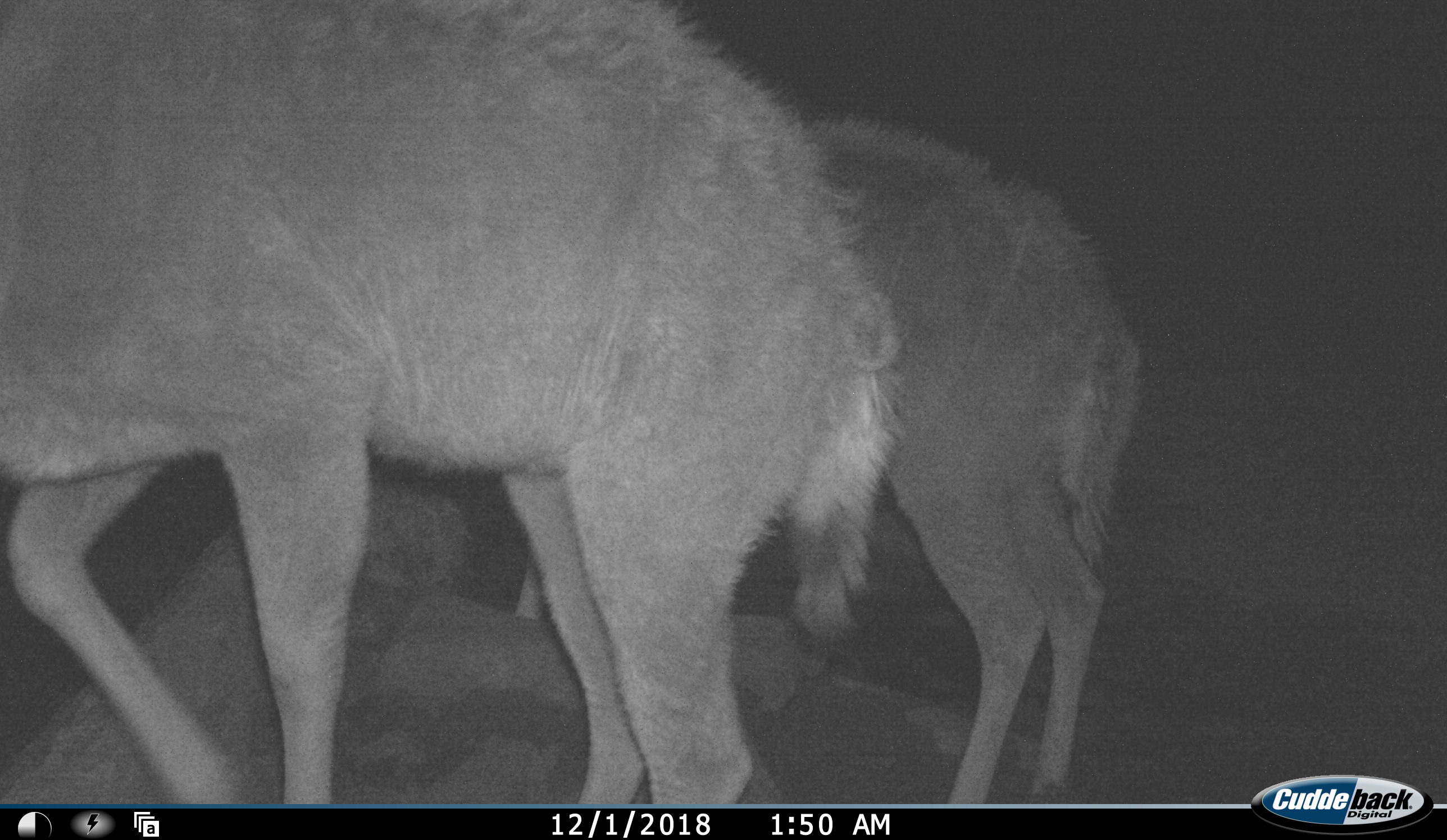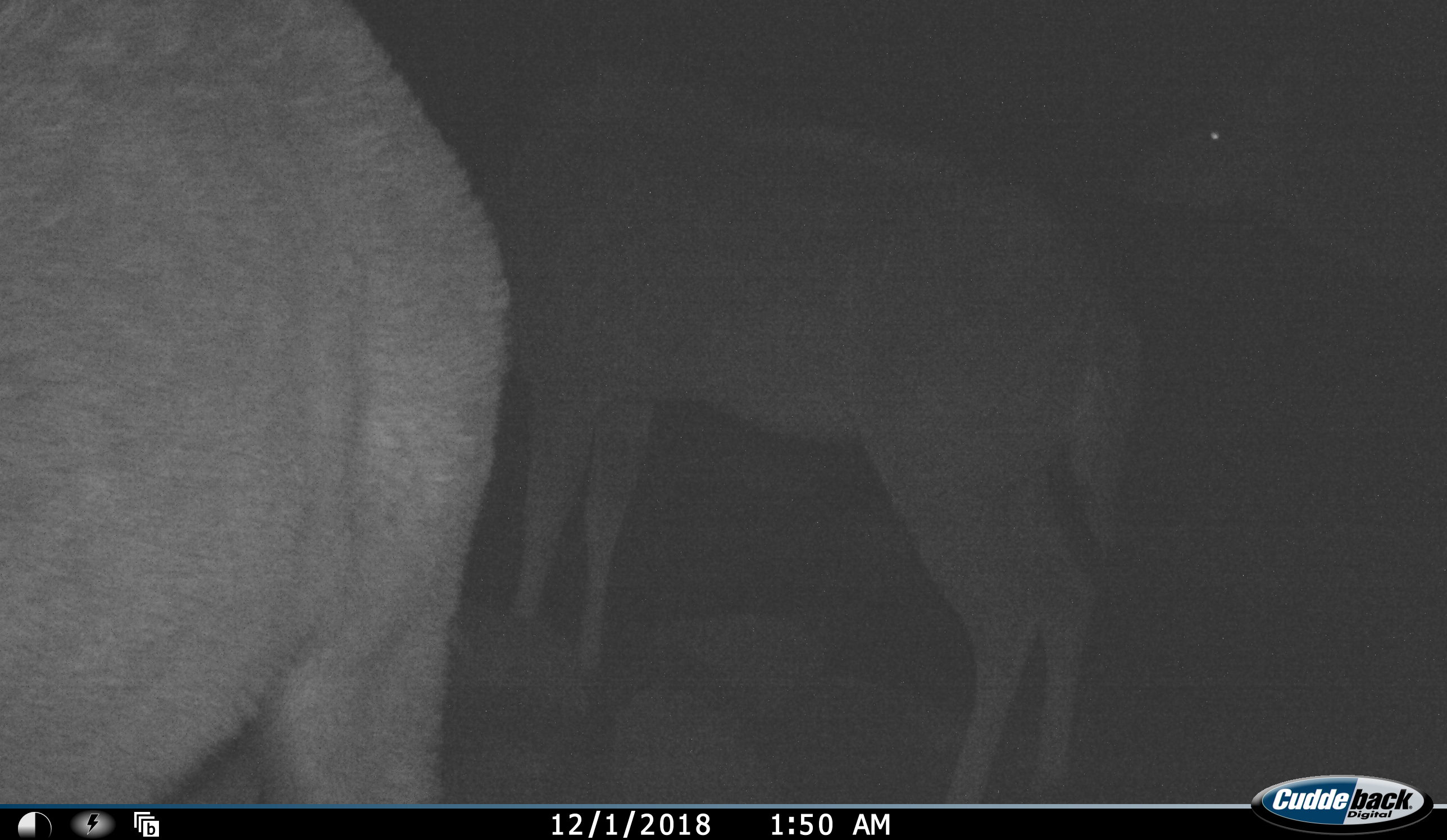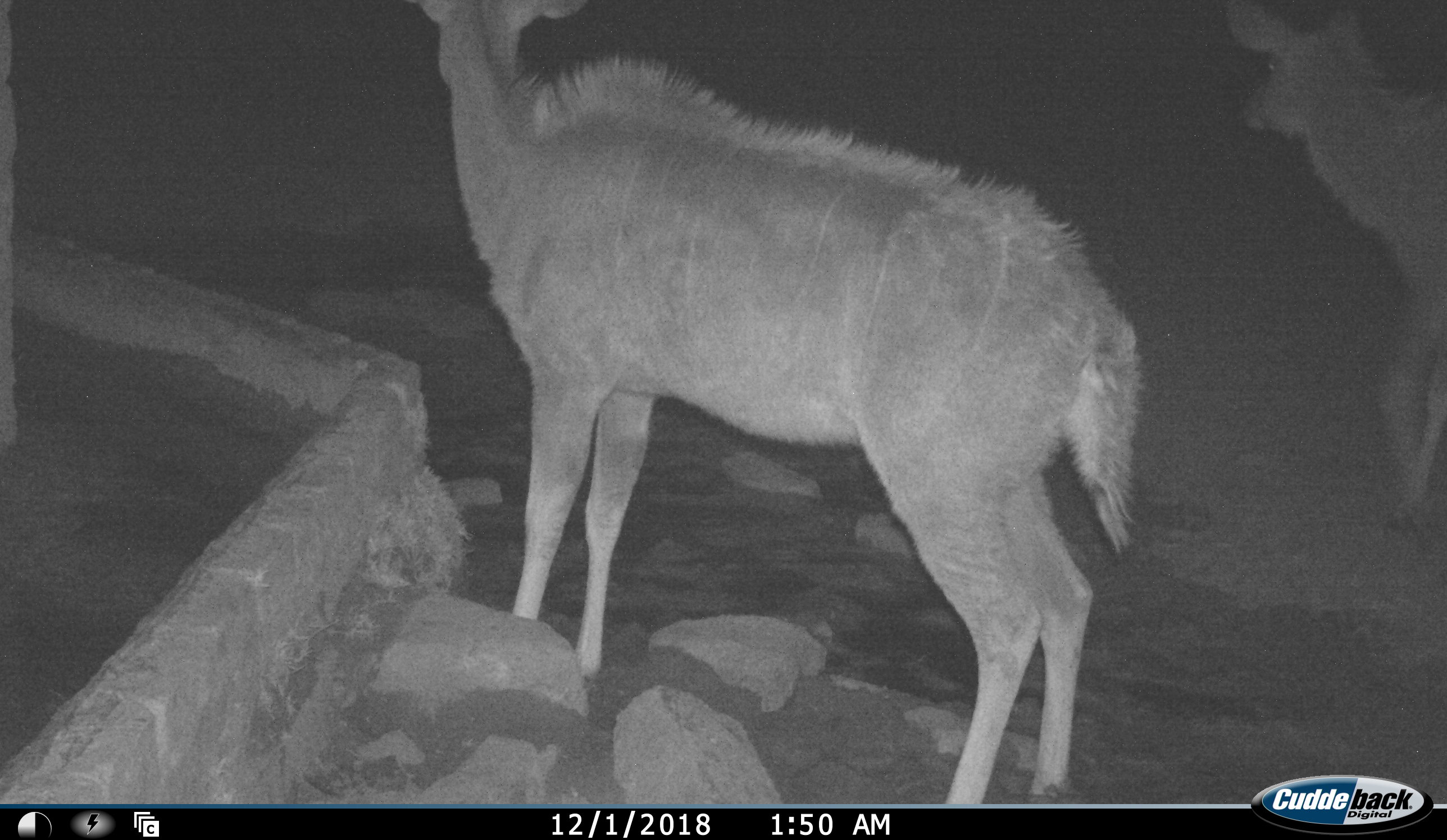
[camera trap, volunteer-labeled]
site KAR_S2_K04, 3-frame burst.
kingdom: Animalia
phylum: Chordata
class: Mammalia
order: Artiodactyla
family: Bovidae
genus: Tragelaphus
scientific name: Tragelaphus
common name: kudu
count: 3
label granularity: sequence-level